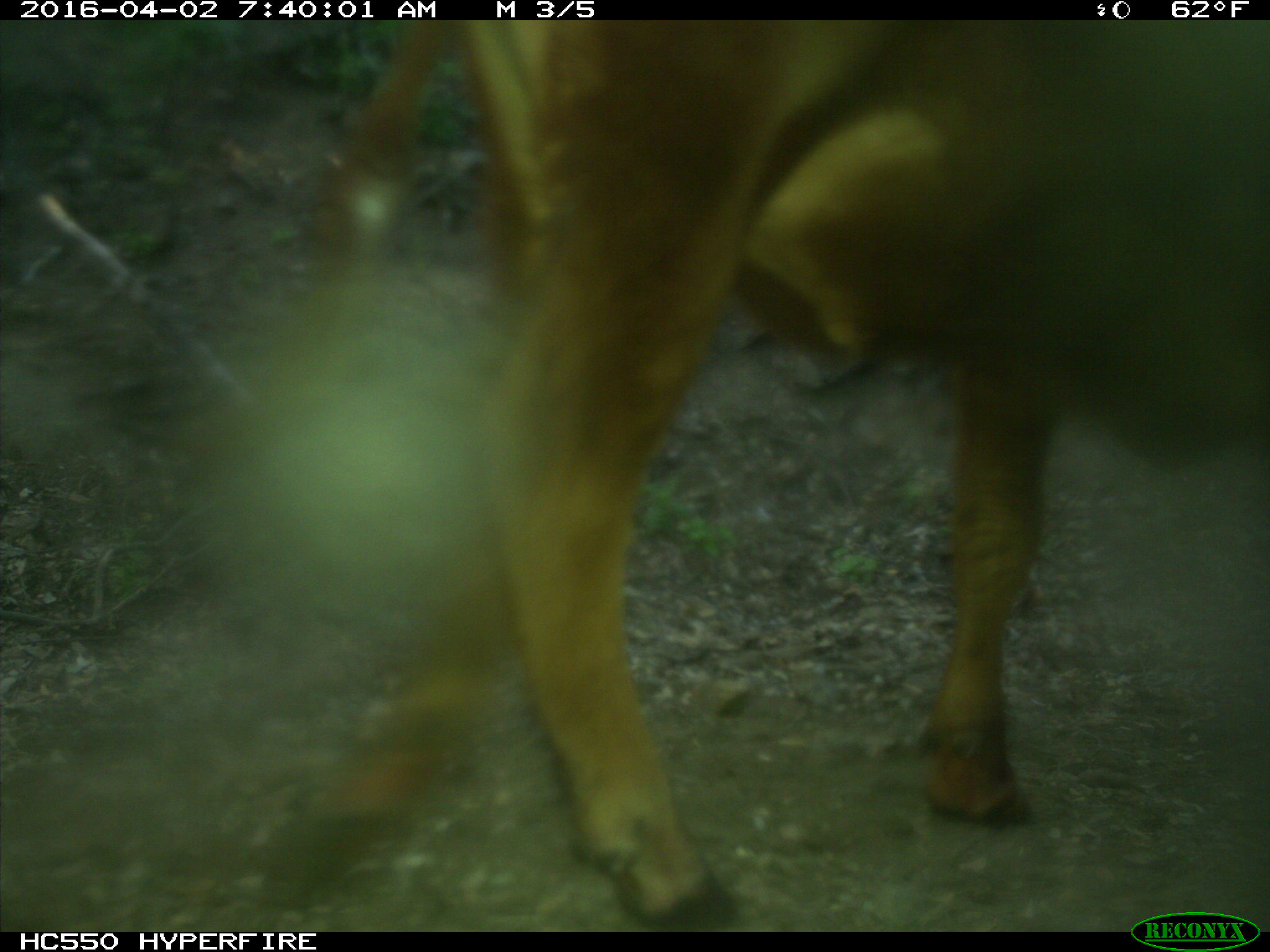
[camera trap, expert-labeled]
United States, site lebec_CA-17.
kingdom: Animalia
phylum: Chordata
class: Mammalia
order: Artiodactyla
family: Bovidae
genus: Bos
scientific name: Bos taurus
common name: domestic cow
Bos taurus (domestic cow).